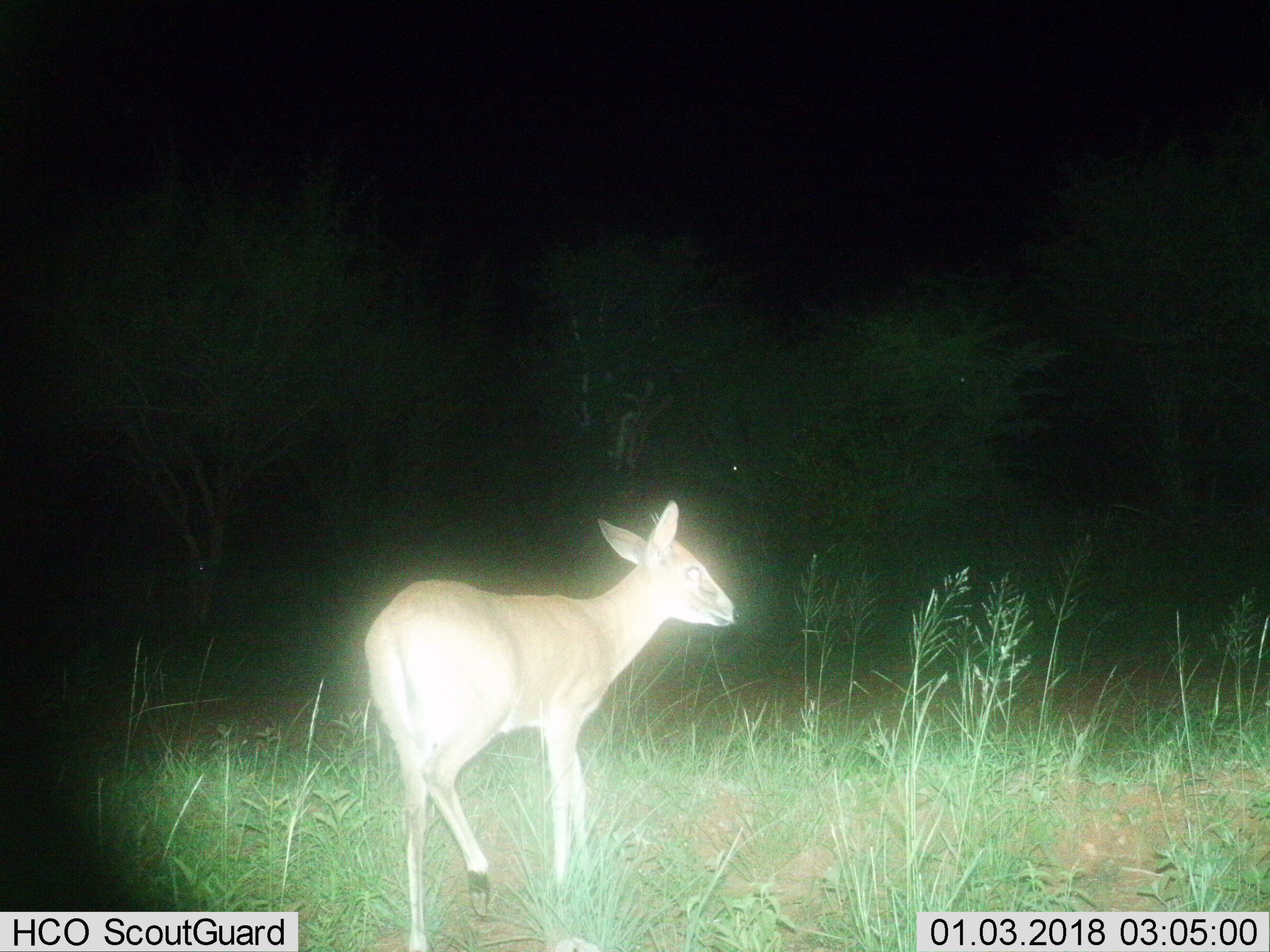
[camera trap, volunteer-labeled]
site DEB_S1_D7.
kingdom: Animalia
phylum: Chordata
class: Mammalia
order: Artiodactyla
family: Bovidae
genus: Sylvicapra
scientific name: Sylvicapra grimmia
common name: common duiker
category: duikercommongrey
Duikercommongrey (common duiker) (Sylvicapra grimmia), count 1. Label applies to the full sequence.